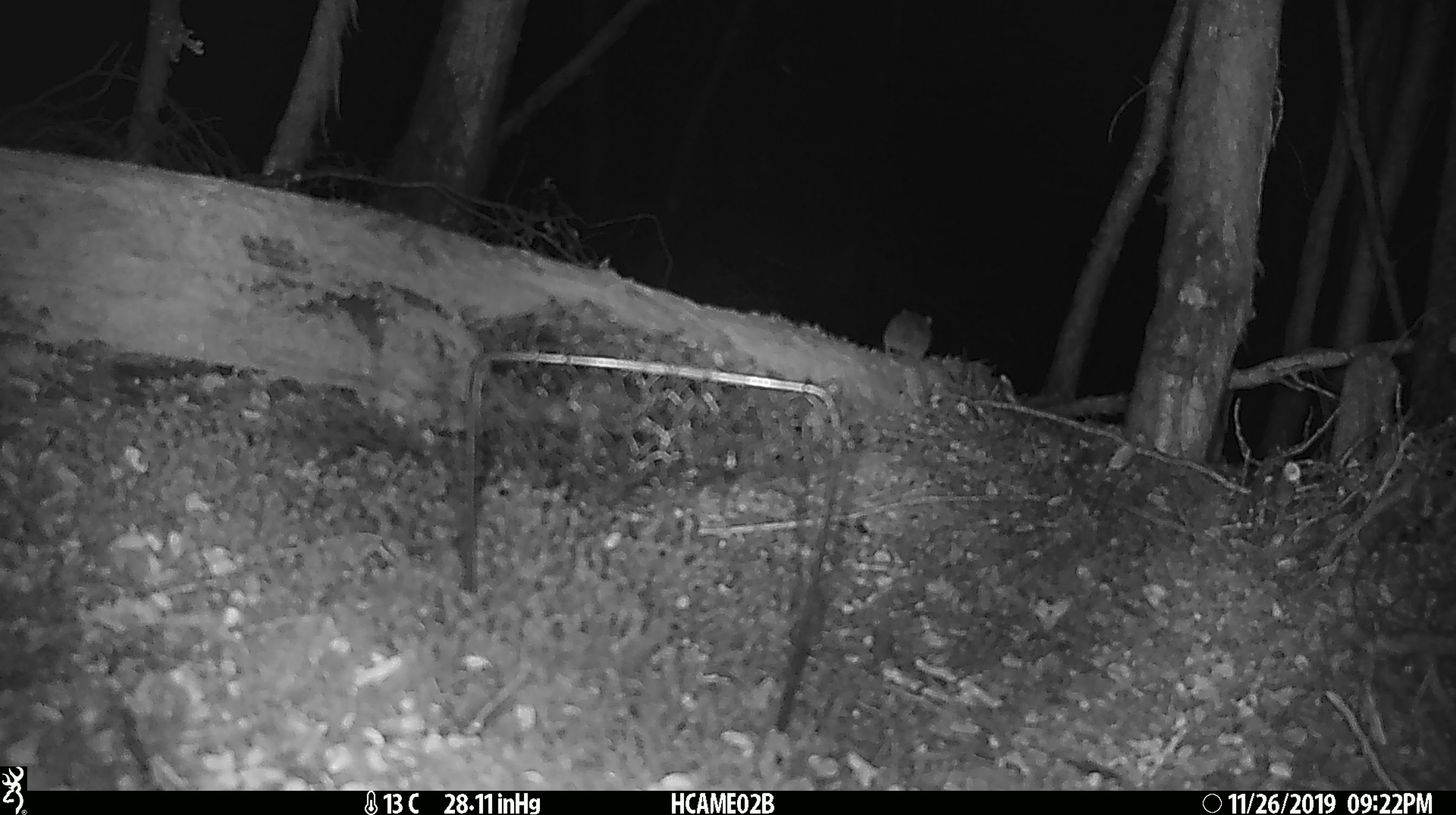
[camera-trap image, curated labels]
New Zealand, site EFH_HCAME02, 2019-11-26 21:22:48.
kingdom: Animalia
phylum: Chordata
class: Mammalia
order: Rodentia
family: Muridae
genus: Mus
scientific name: Mus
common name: mouse